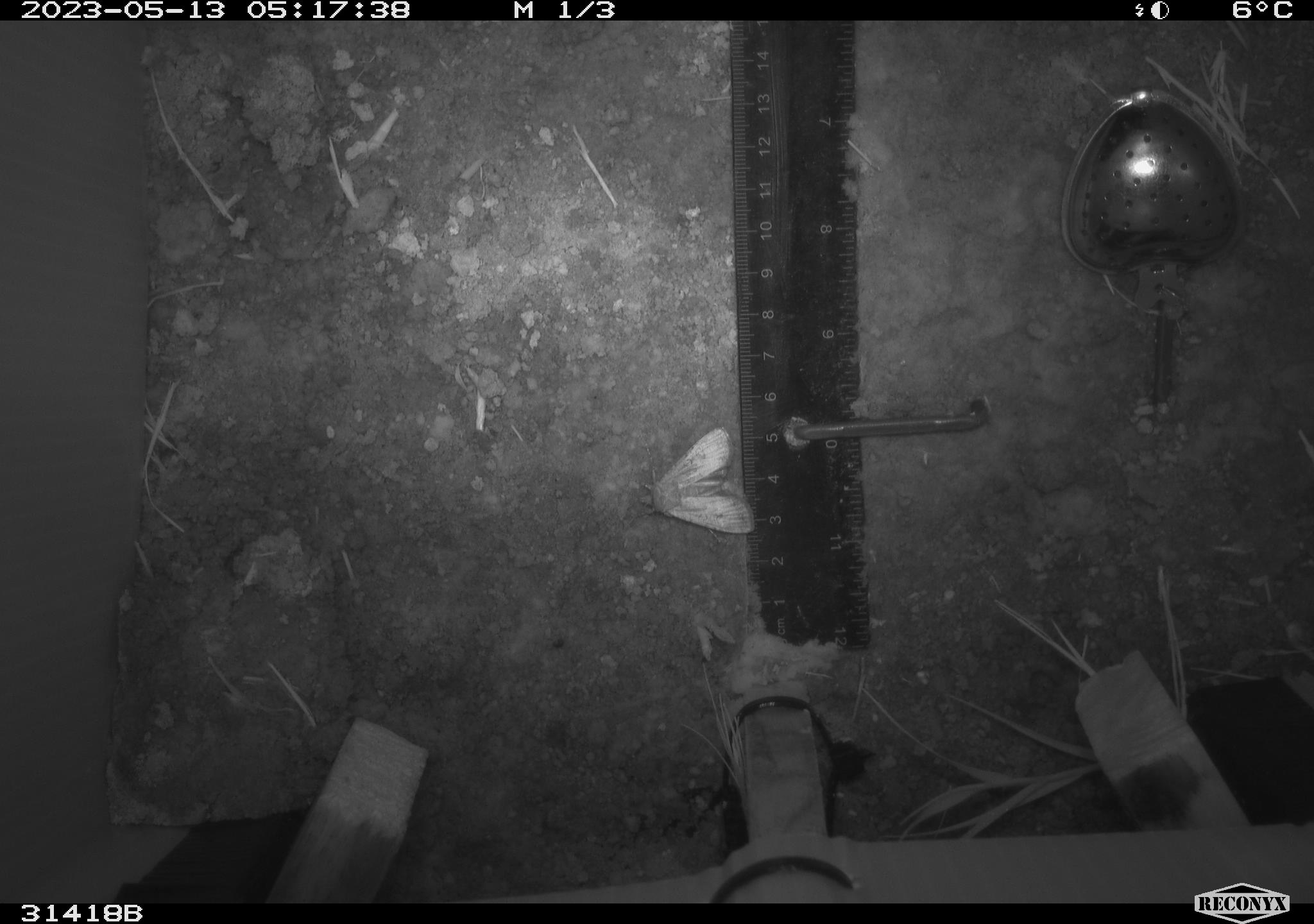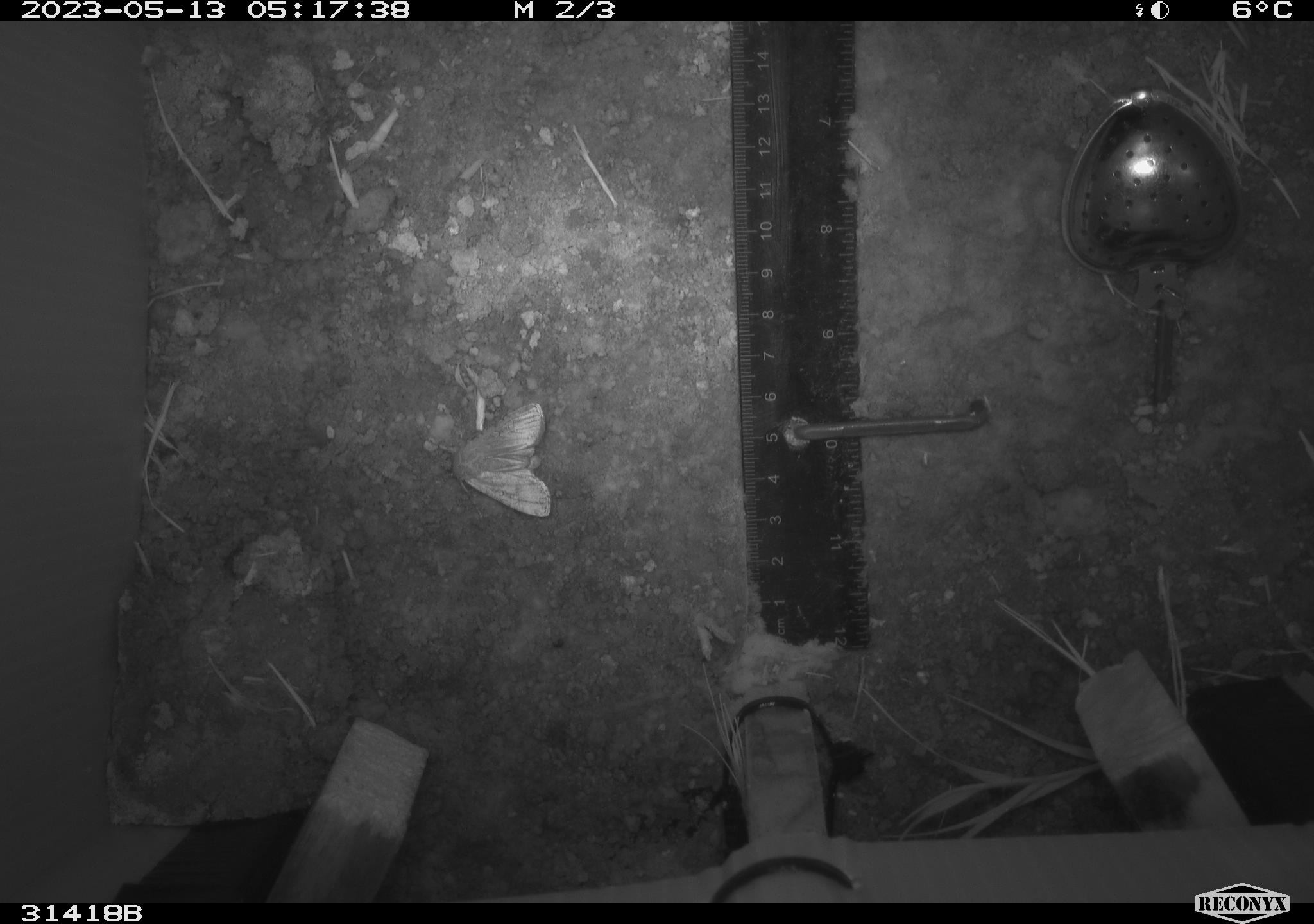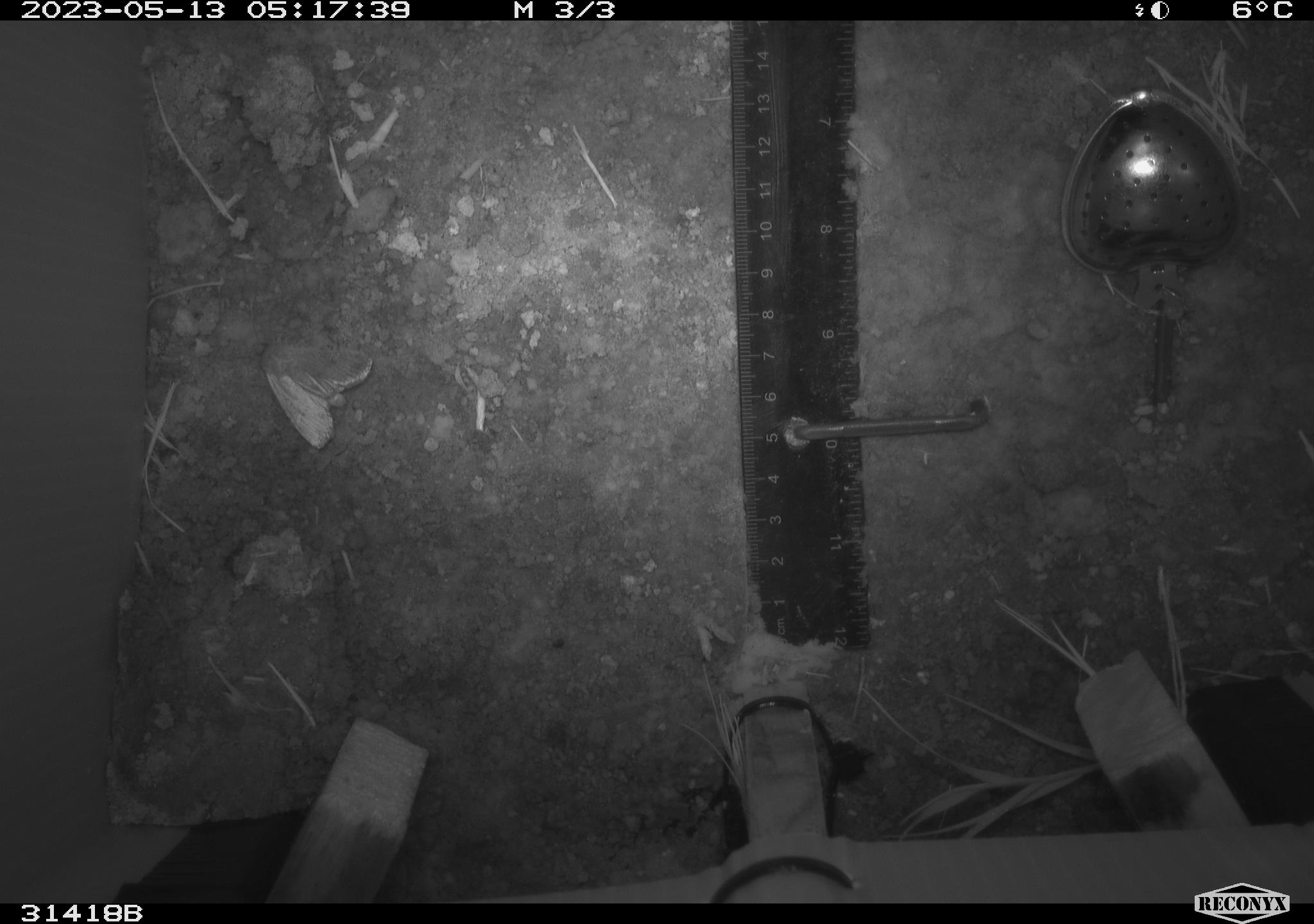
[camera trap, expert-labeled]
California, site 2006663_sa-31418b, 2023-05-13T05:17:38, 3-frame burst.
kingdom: Animalia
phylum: Arthropoda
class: Insecta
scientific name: Insecta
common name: insect